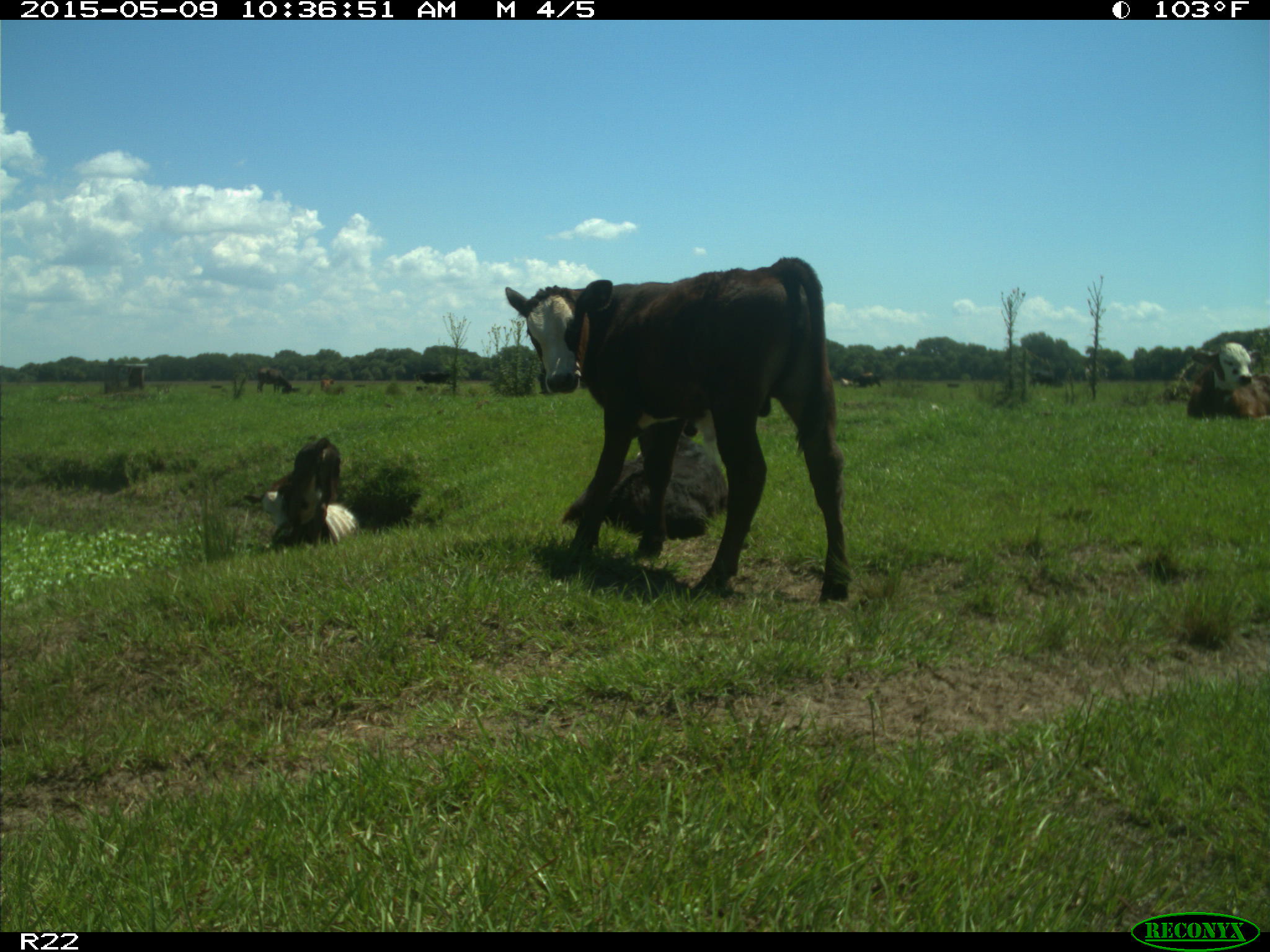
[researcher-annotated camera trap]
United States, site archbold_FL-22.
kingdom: Animalia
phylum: Chordata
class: Mammalia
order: Artiodactyla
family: Bovidae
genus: Bos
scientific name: Bos taurus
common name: domestic cow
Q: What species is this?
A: Bos taurus (domestic cow).